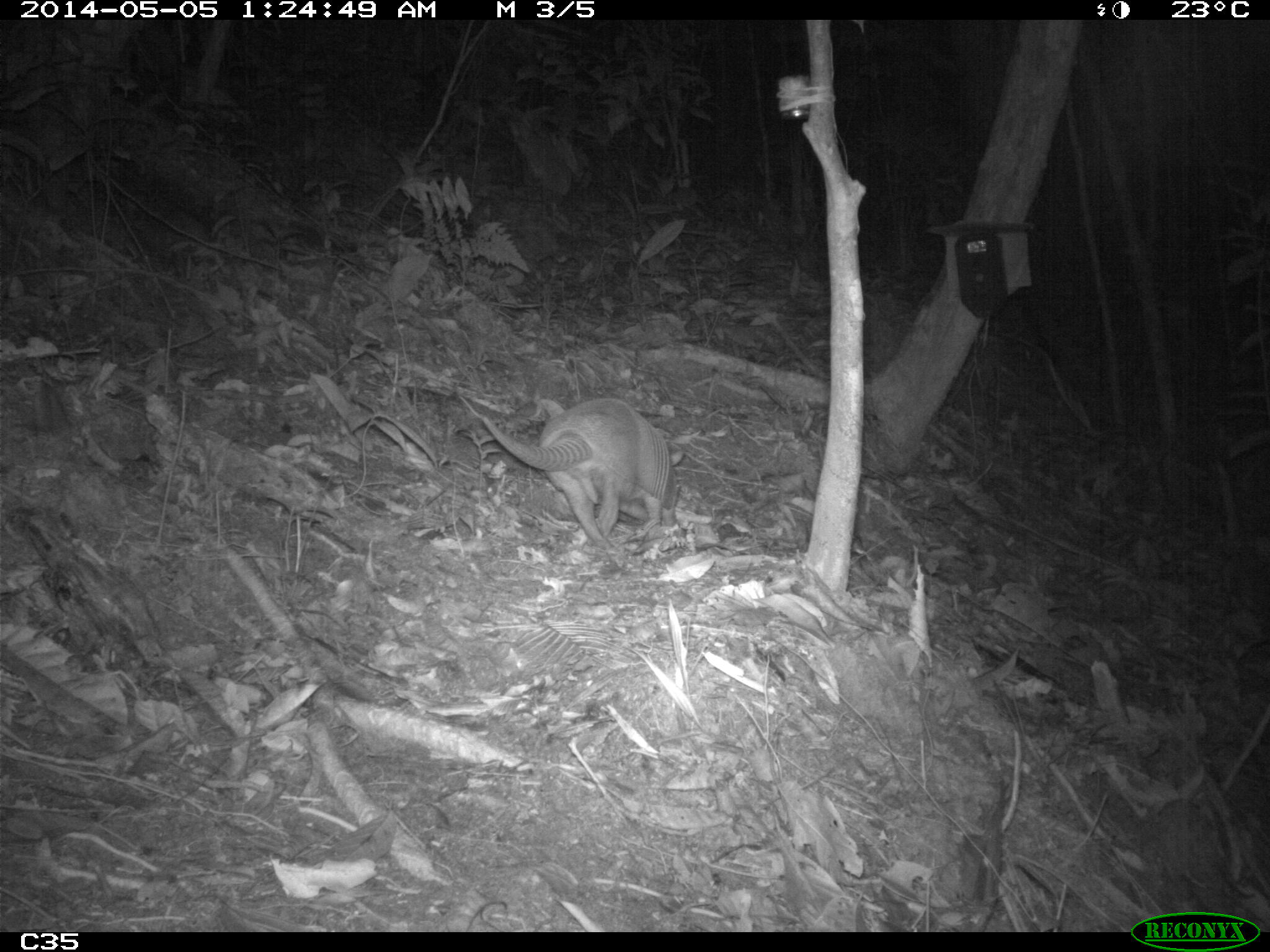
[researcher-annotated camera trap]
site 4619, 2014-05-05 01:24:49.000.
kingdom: Animalia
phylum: Chordata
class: Mammalia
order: Cingulata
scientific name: Cingulata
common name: armadillo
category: unknown armadillo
Unknown armadillo (armadillo) (Cingulata), count 1, age adult, sex male.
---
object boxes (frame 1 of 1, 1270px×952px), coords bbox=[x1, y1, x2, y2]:
unknown armadillo: bbox=[457, 395, 685, 559]